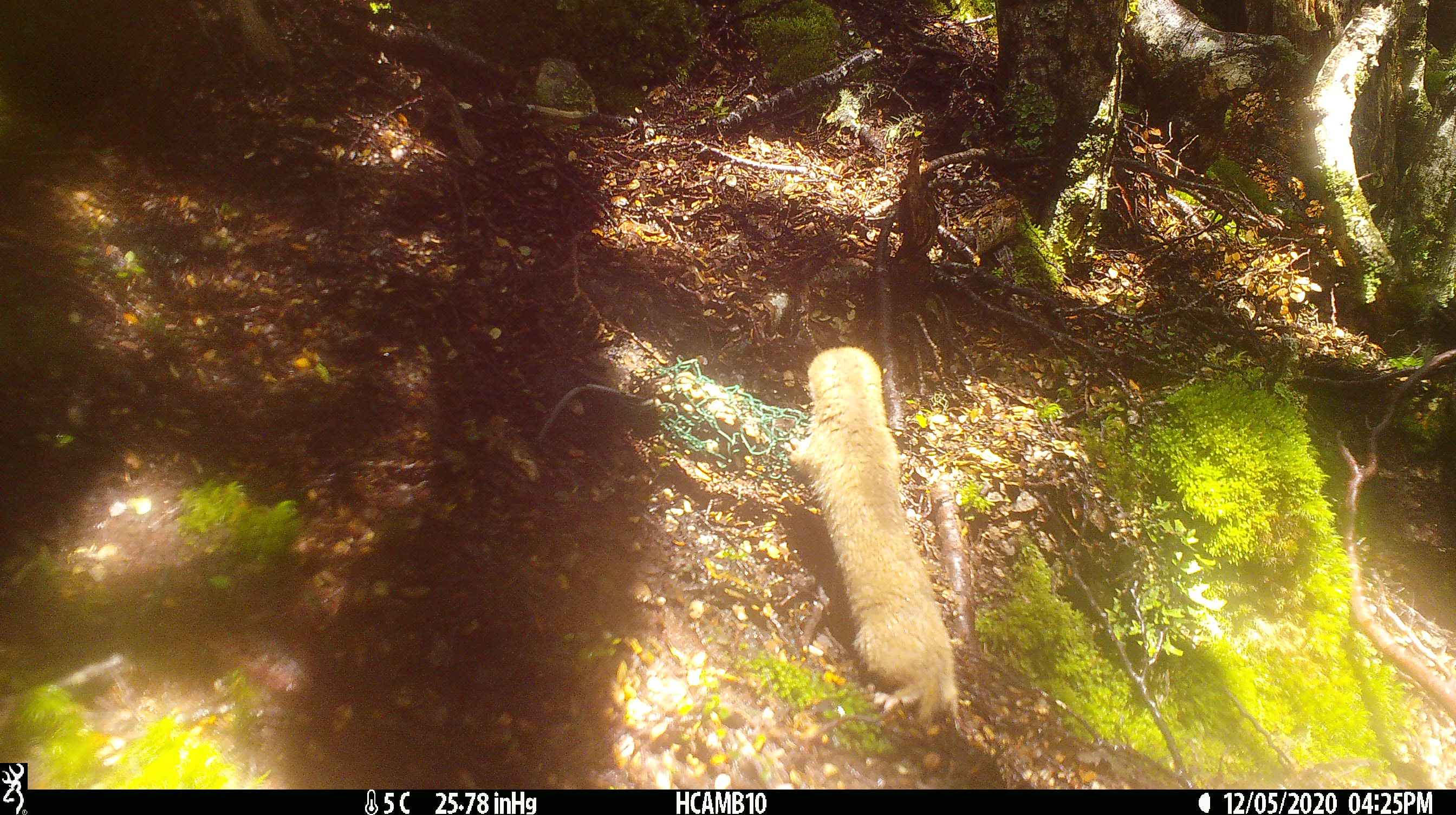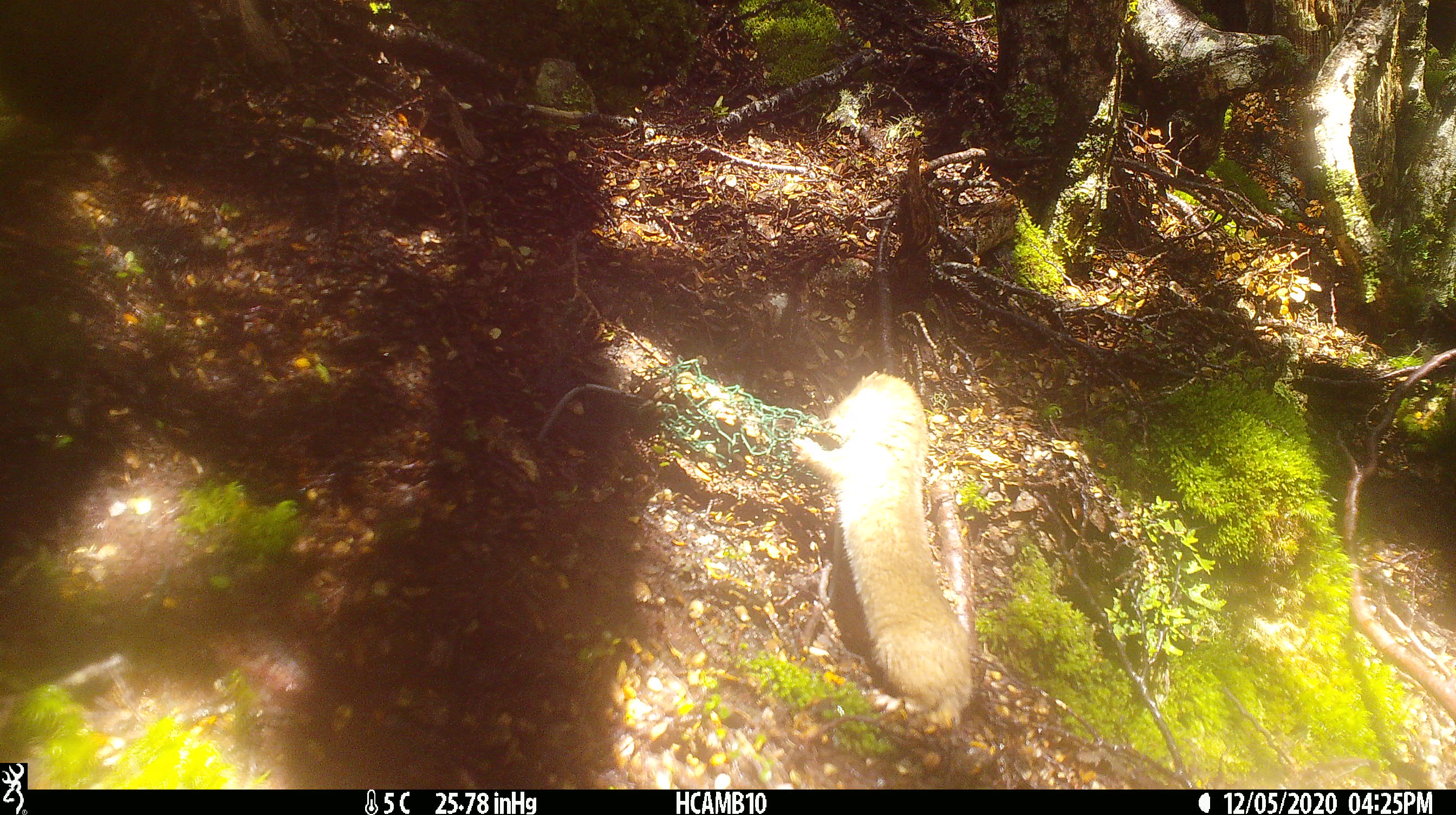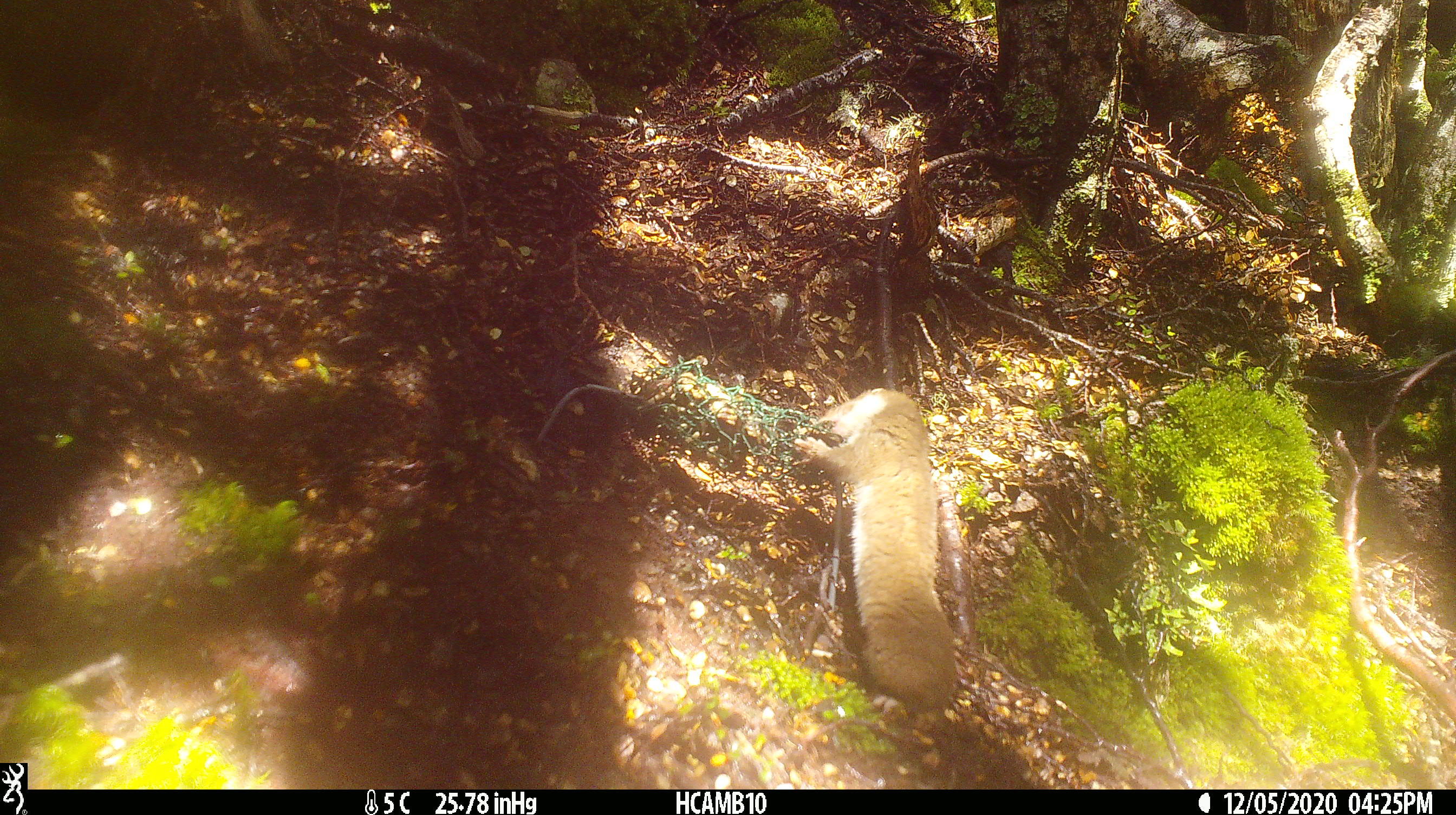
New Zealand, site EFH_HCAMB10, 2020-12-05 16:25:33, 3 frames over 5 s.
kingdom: Animalia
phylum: Chordata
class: Mammalia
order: Carnivora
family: Mustelidae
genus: Mustela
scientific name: Mustela nivalis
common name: least weasel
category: weasel